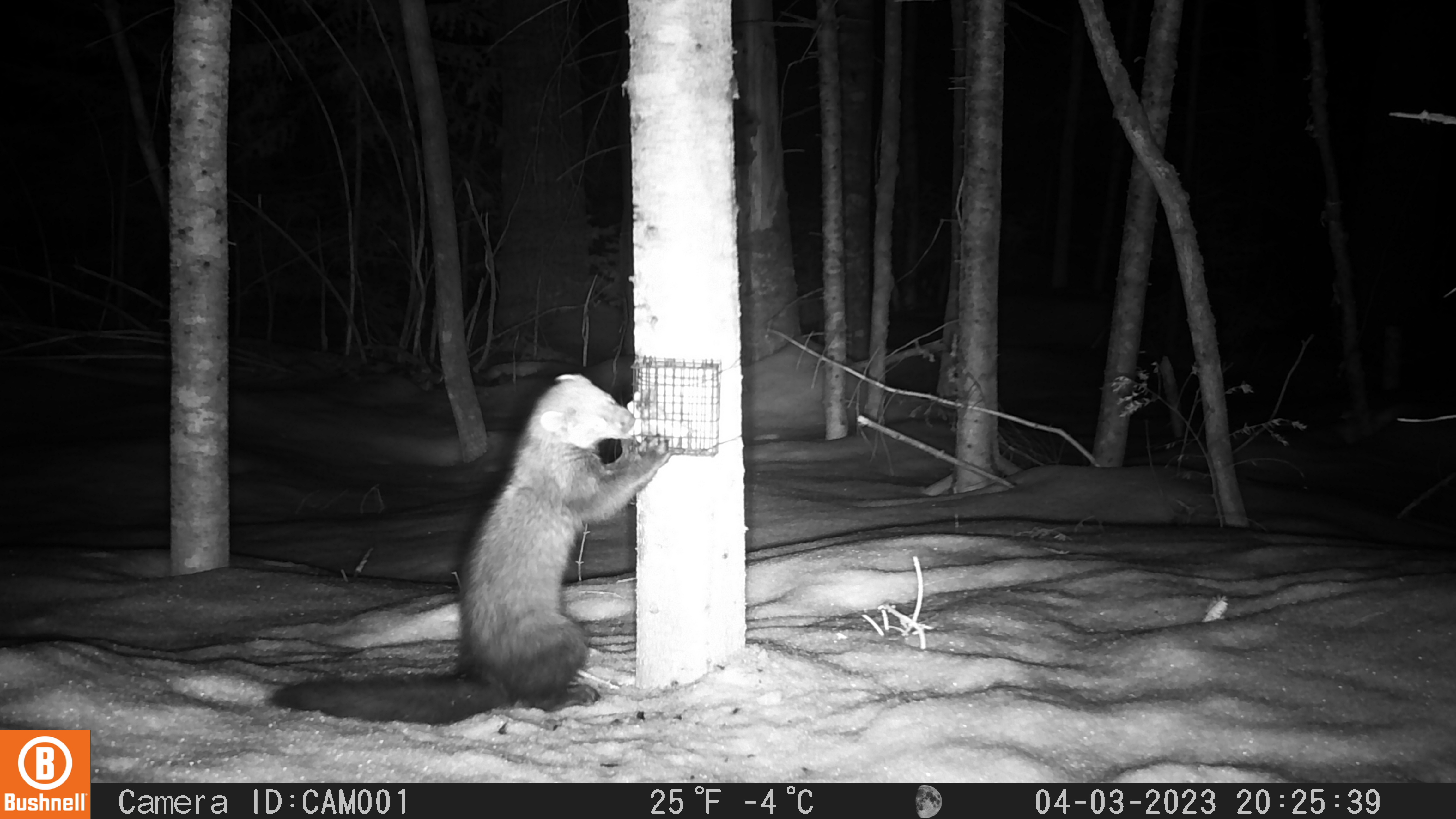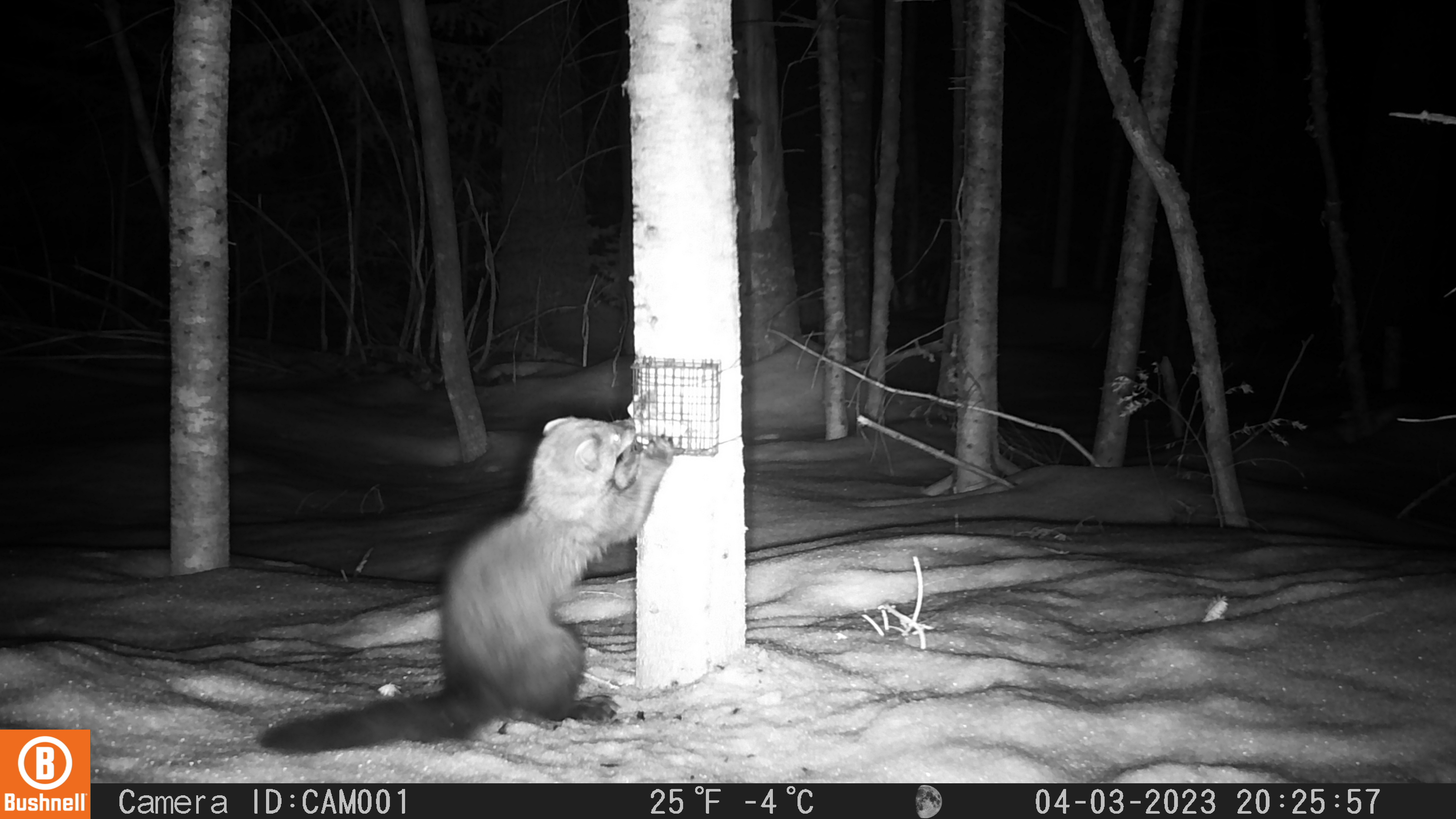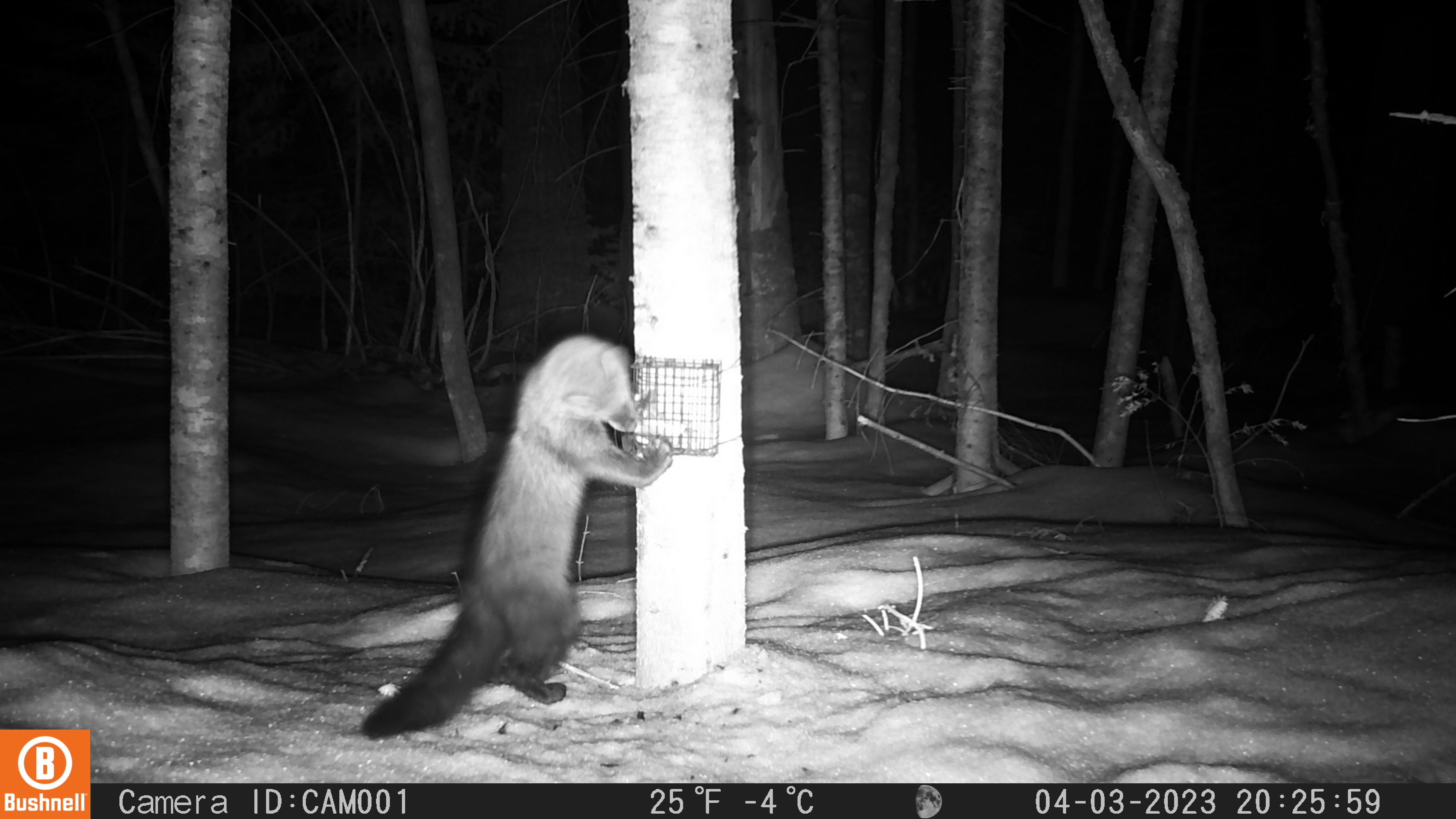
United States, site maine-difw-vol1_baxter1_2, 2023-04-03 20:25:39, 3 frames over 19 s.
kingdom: Animalia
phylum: Chordata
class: Mammalia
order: Carnivora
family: Mustelidae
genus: Pekania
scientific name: Pekania pennanti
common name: fisher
Fisher (Pekania pennanti).